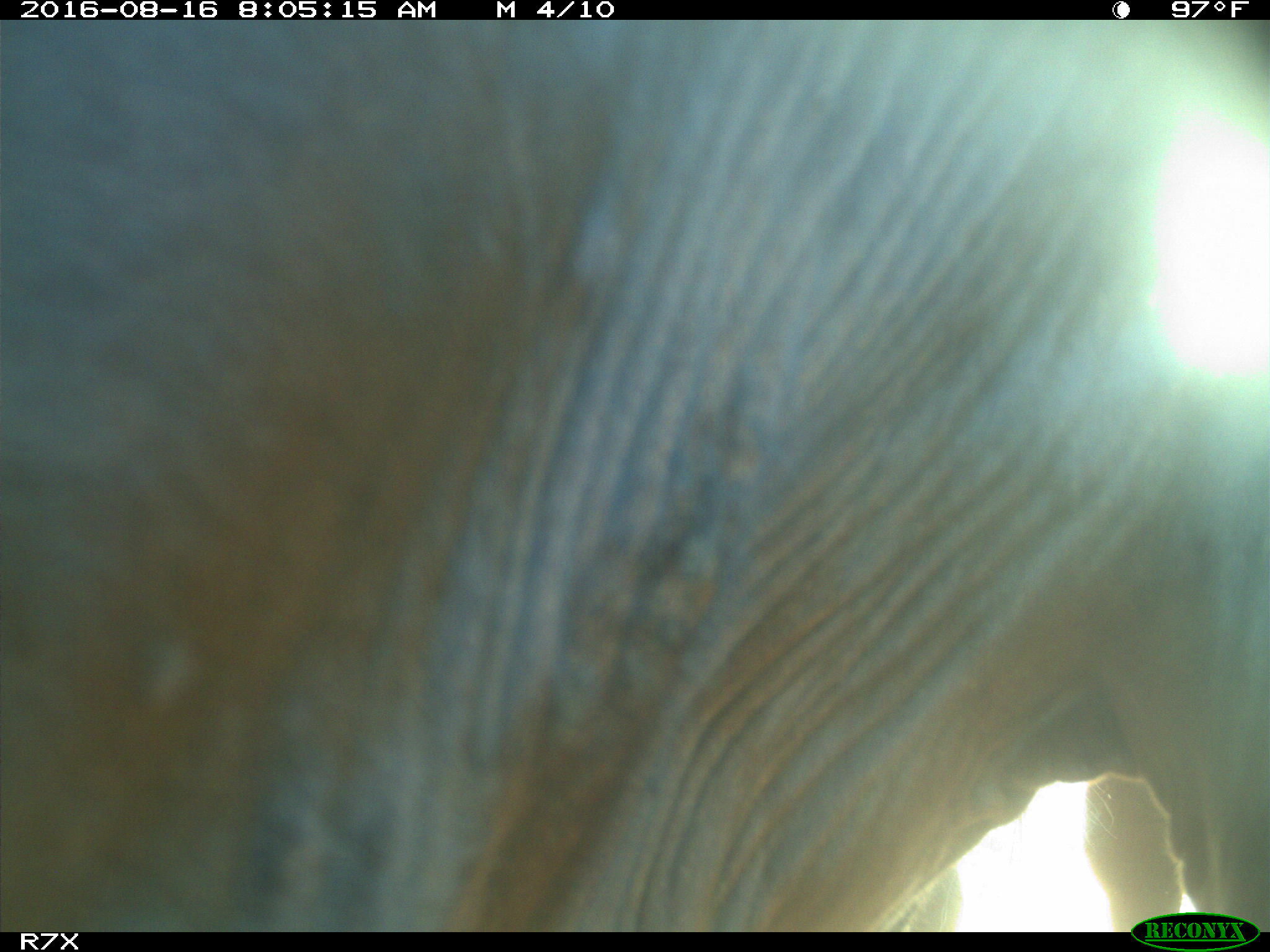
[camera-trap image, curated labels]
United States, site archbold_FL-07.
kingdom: Animalia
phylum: Chordata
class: Mammalia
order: Artiodactyla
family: Bovidae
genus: Bos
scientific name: Bos taurus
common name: domestic cow